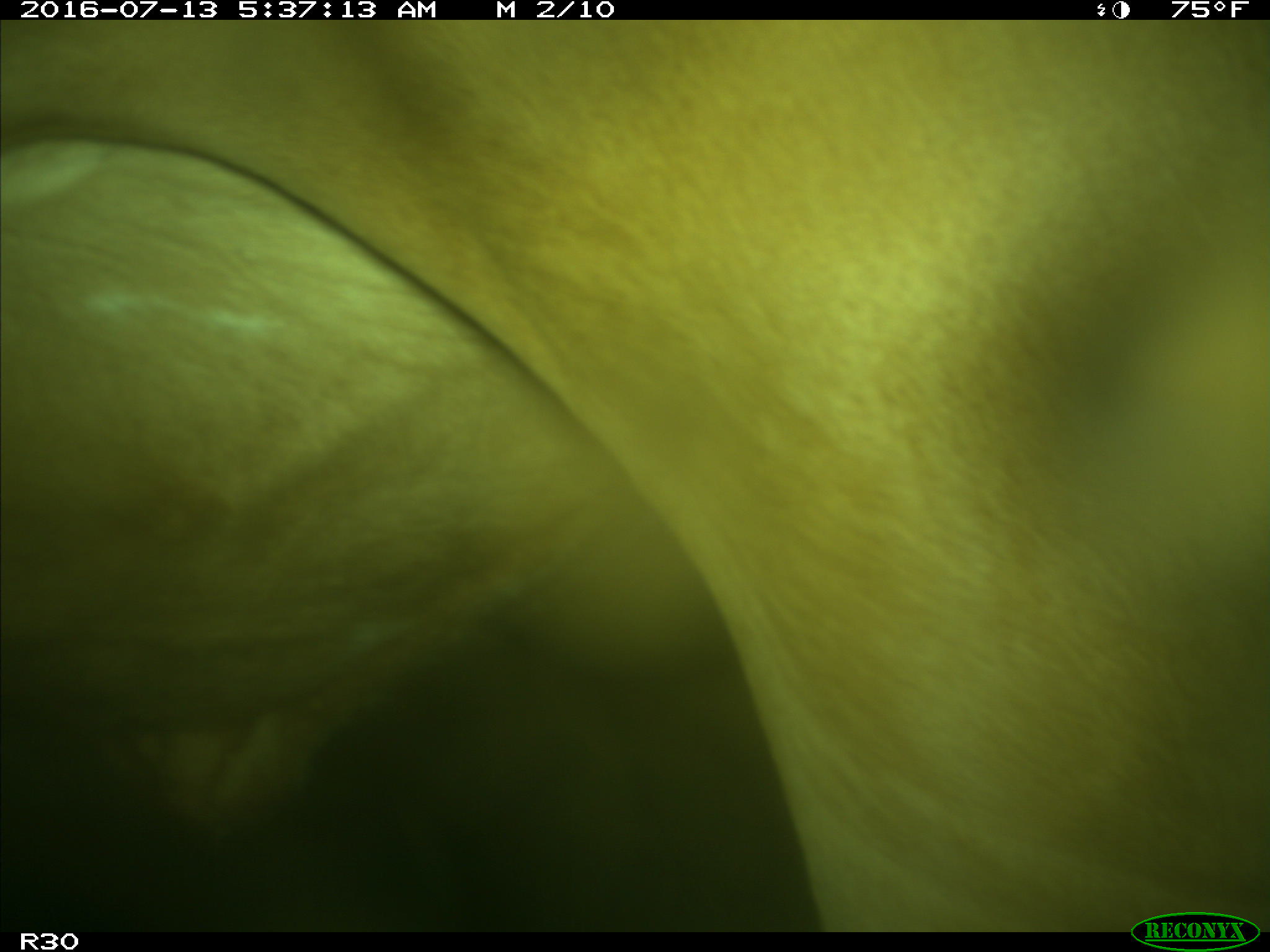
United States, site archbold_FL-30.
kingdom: Animalia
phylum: Chordata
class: Mammalia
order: Artiodactyla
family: Bovidae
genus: Bos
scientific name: Bos taurus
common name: domestic cow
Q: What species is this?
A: Bos taurus (domestic cow).